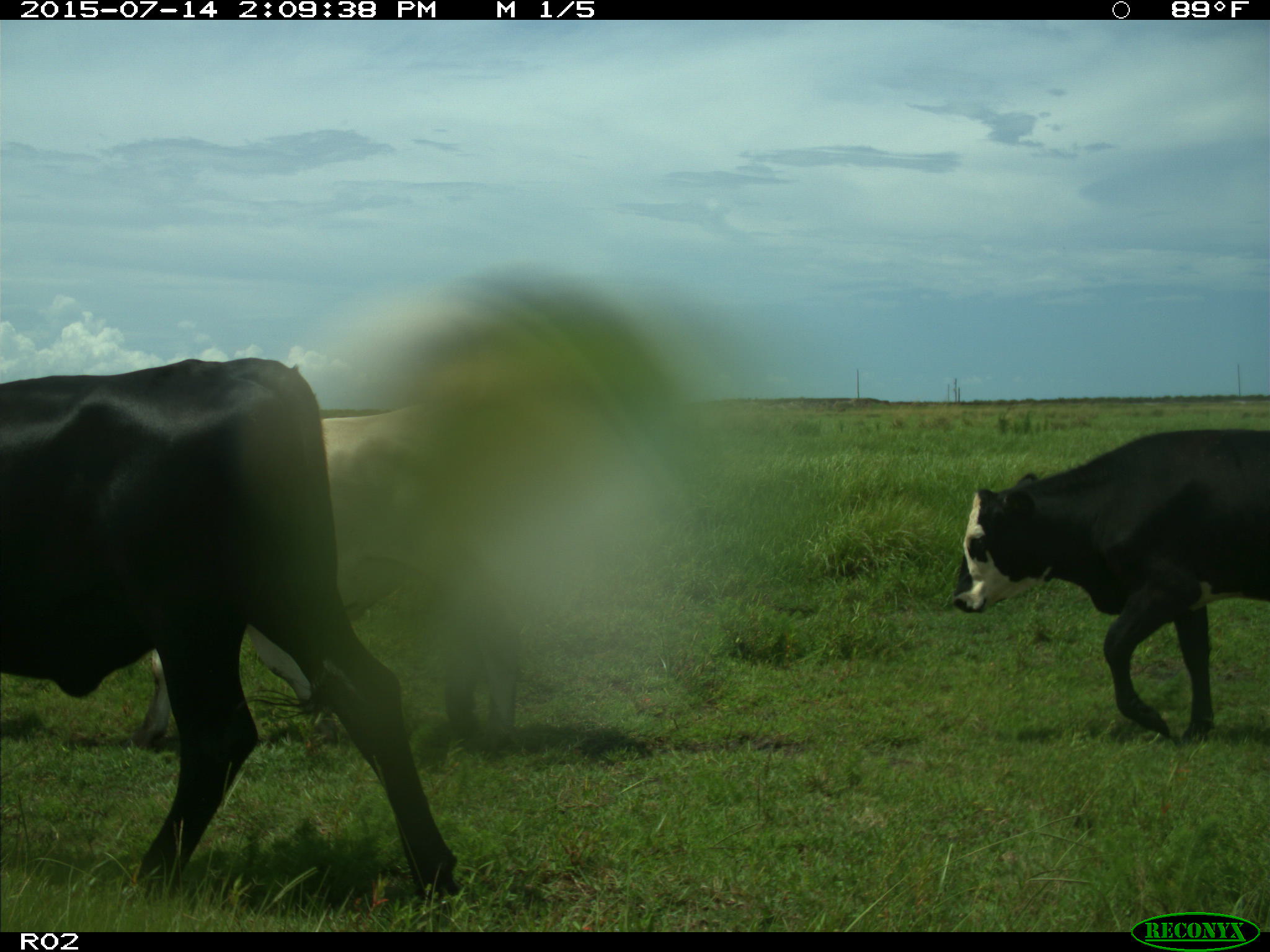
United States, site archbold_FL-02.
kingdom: Animalia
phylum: Chordata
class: Mammalia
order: Artiodactyla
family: Bovidae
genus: Bos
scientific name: Bos taurus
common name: domestic cow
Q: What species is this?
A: Bos taurus (domestic cow).